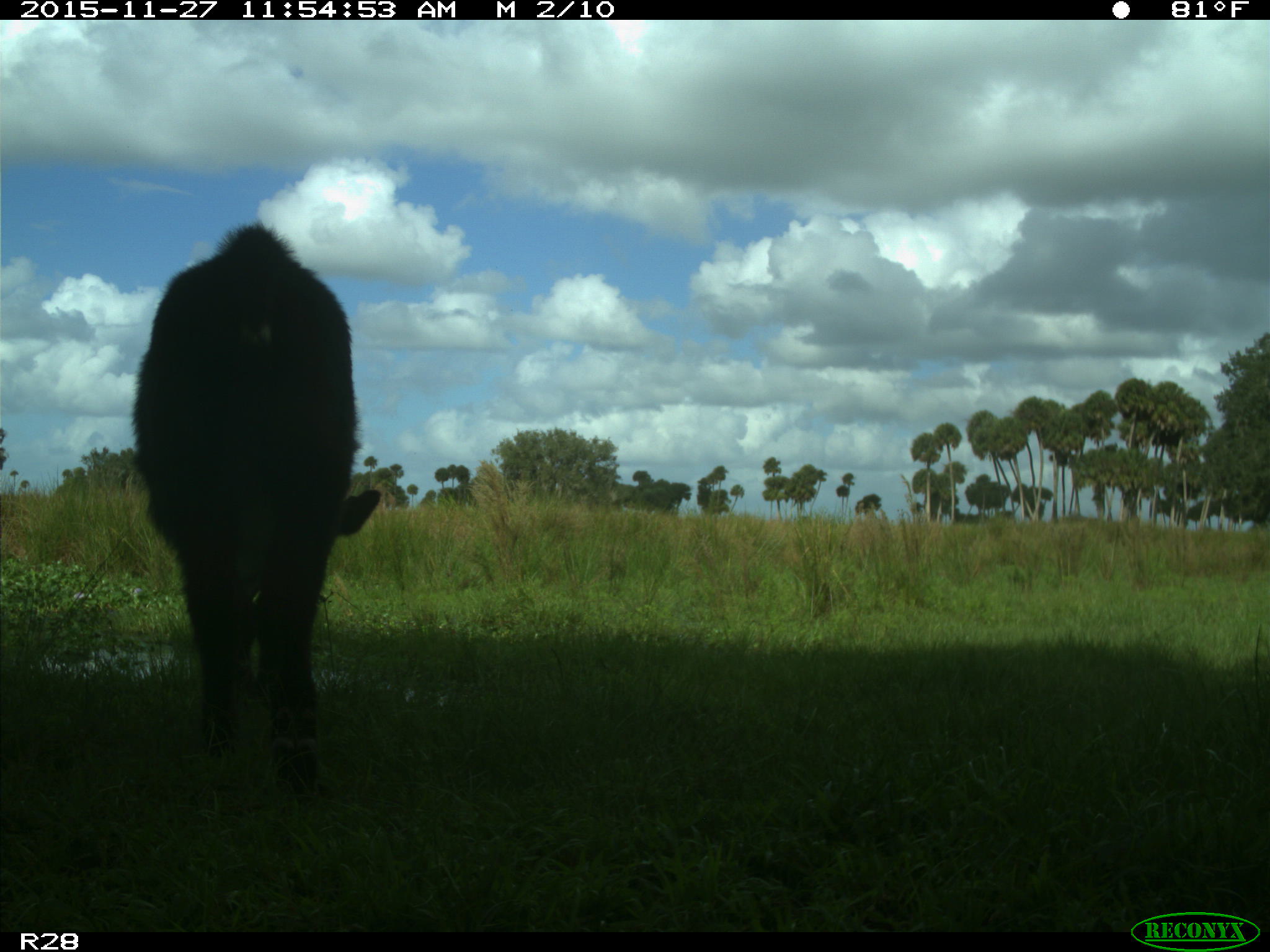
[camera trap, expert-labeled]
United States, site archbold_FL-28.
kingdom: Animalia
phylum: Chordata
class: Mammalia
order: Artiodactyla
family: Bovidae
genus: Bos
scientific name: Bos taurus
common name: domestic cow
Bos taurus (domestic cow).